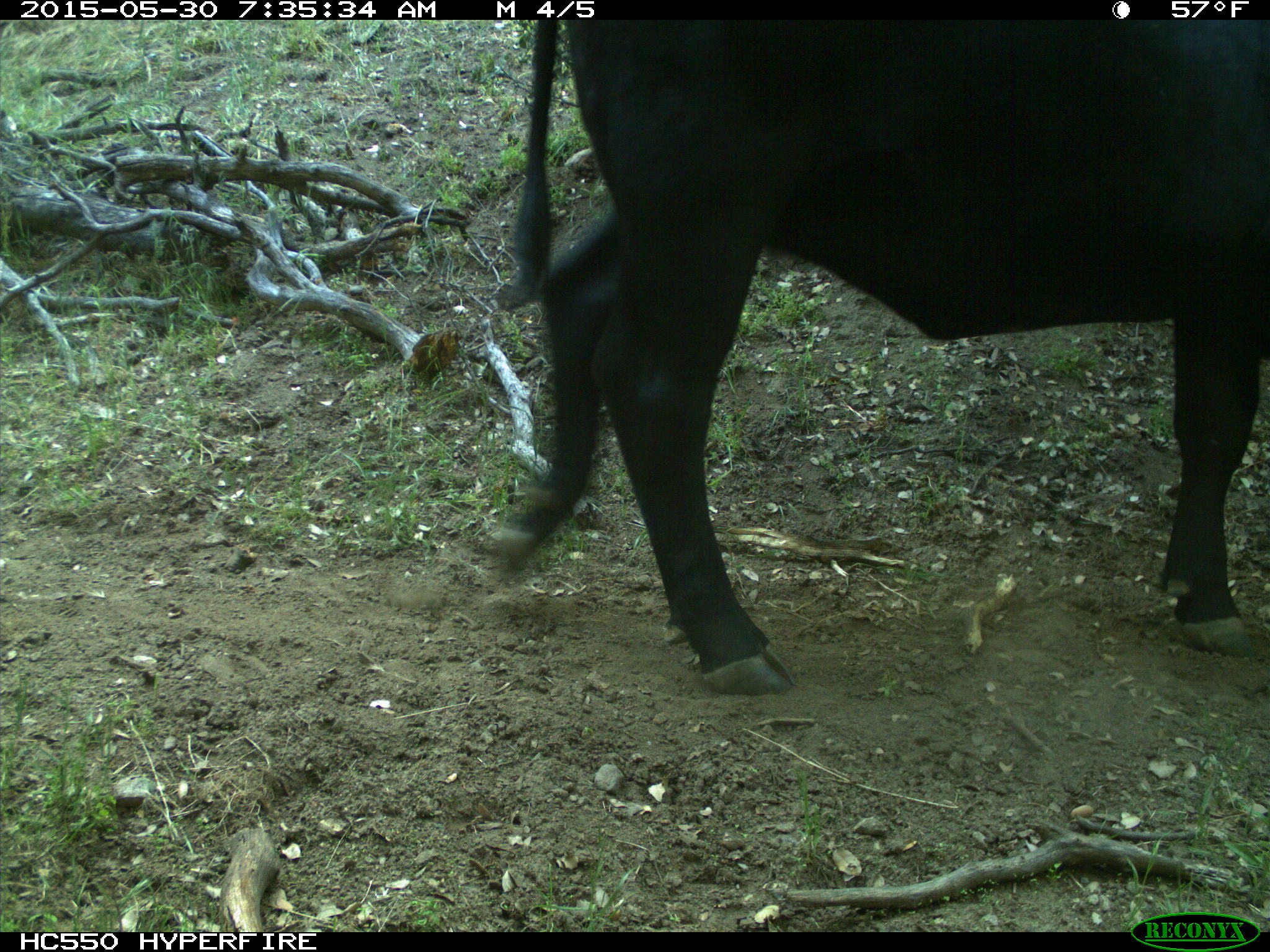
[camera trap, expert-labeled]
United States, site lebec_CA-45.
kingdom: Animalia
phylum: Chordata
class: Mammalia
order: Artiodactyla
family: Bovidae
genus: Bos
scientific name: Bos taurus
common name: domestic cow